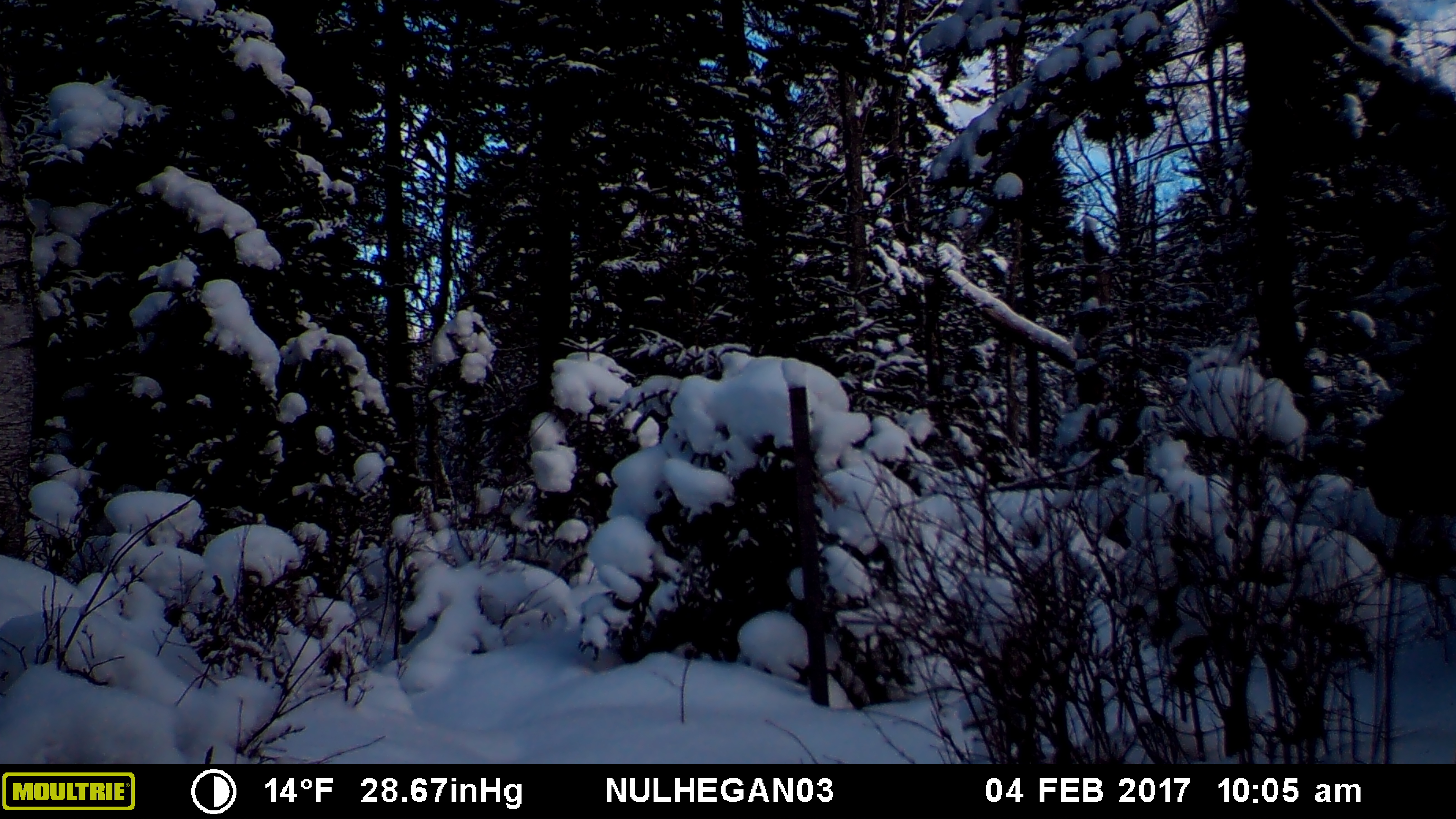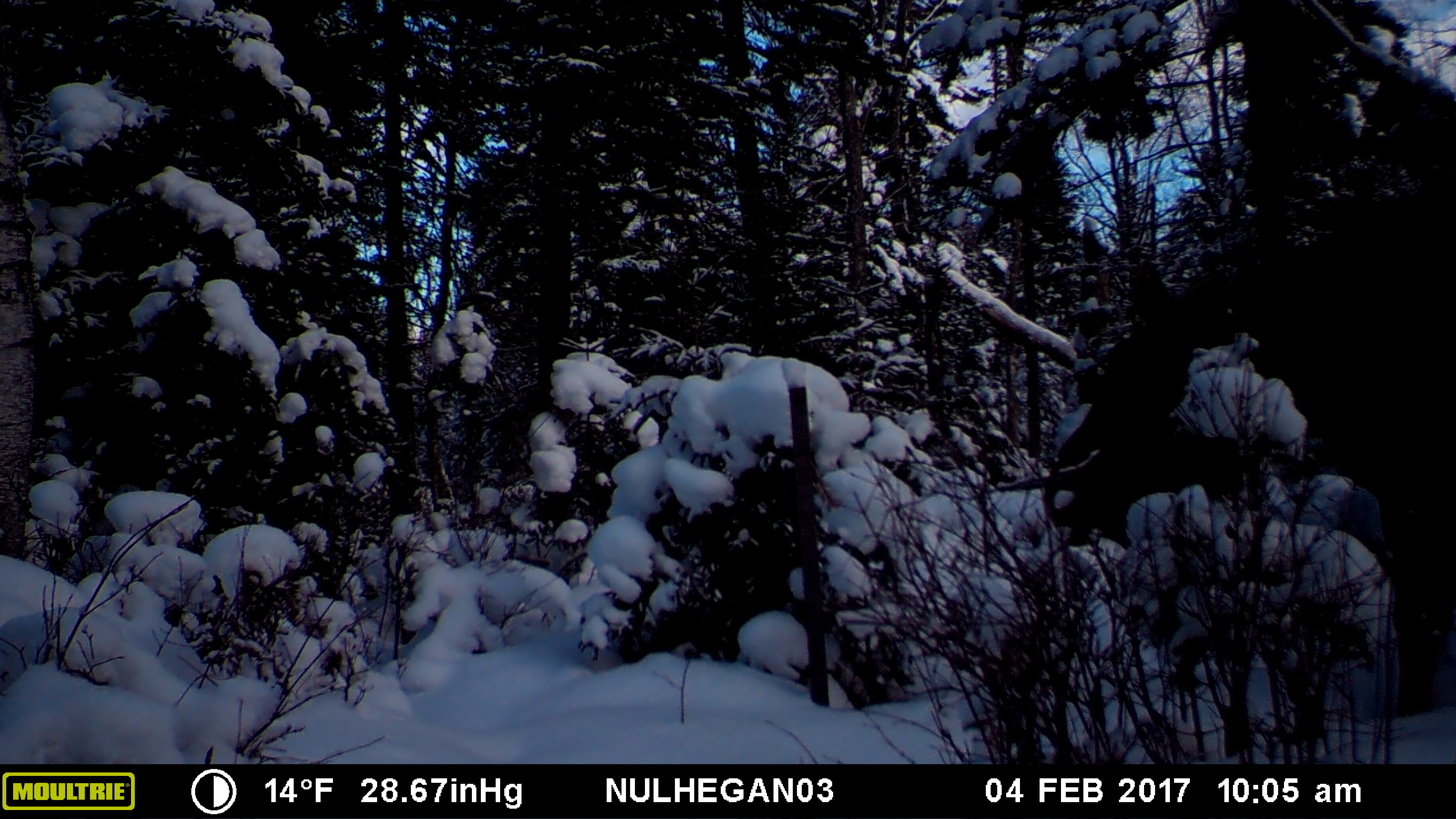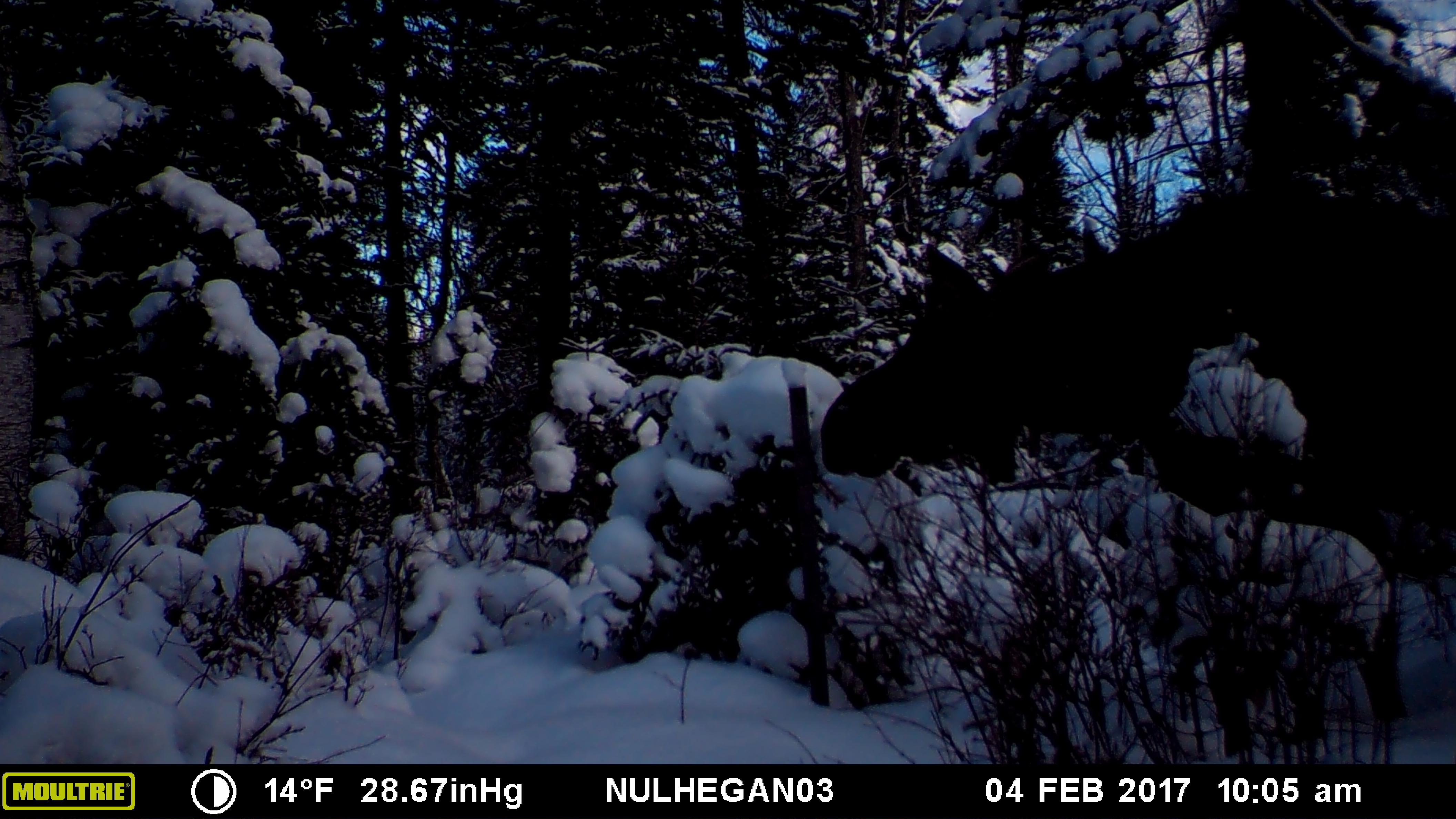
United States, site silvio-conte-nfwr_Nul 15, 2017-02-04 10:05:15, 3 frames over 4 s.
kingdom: Animalia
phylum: Chordata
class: Mammalia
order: Artiodactyla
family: Cervidae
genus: Alces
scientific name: Alces alces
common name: moose